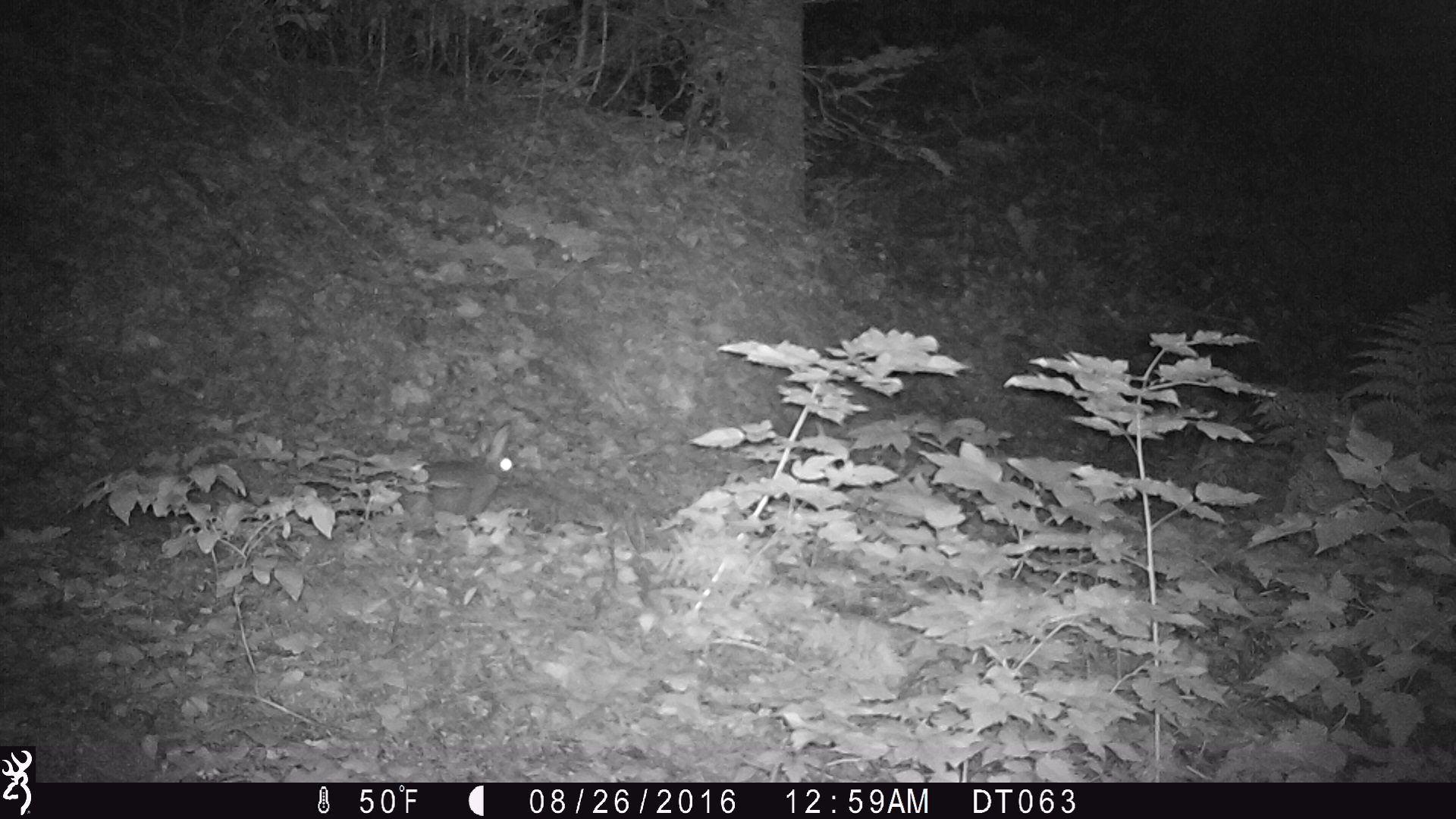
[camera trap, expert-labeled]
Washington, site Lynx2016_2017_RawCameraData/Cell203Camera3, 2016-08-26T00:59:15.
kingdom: Animalia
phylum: Chordata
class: Mammalia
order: Lagomorpha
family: Leporidae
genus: Lepus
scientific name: Lepus americanus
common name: snowshoe hare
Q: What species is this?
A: Lepus americanus (snowshoe hare).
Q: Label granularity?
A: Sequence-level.